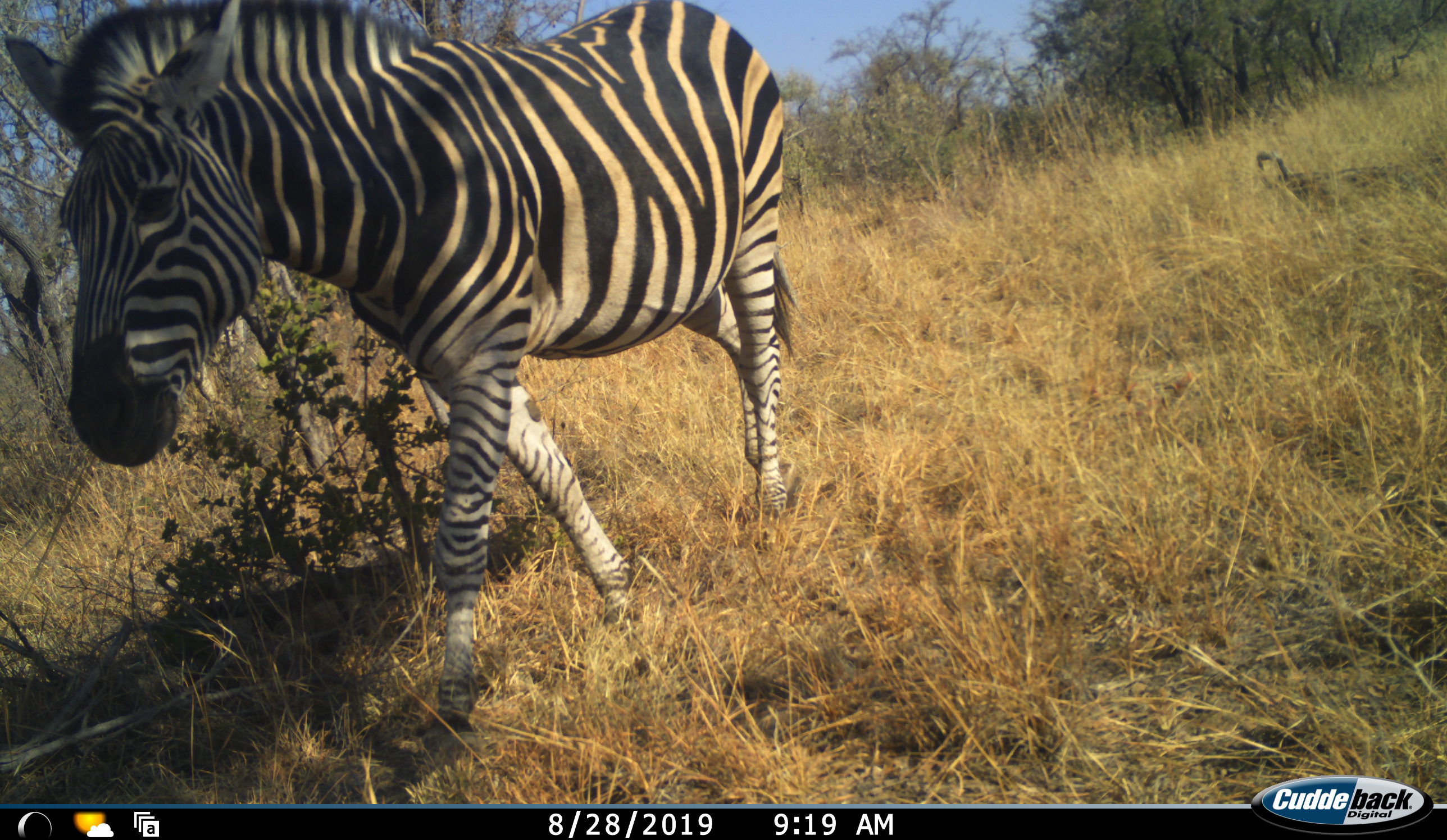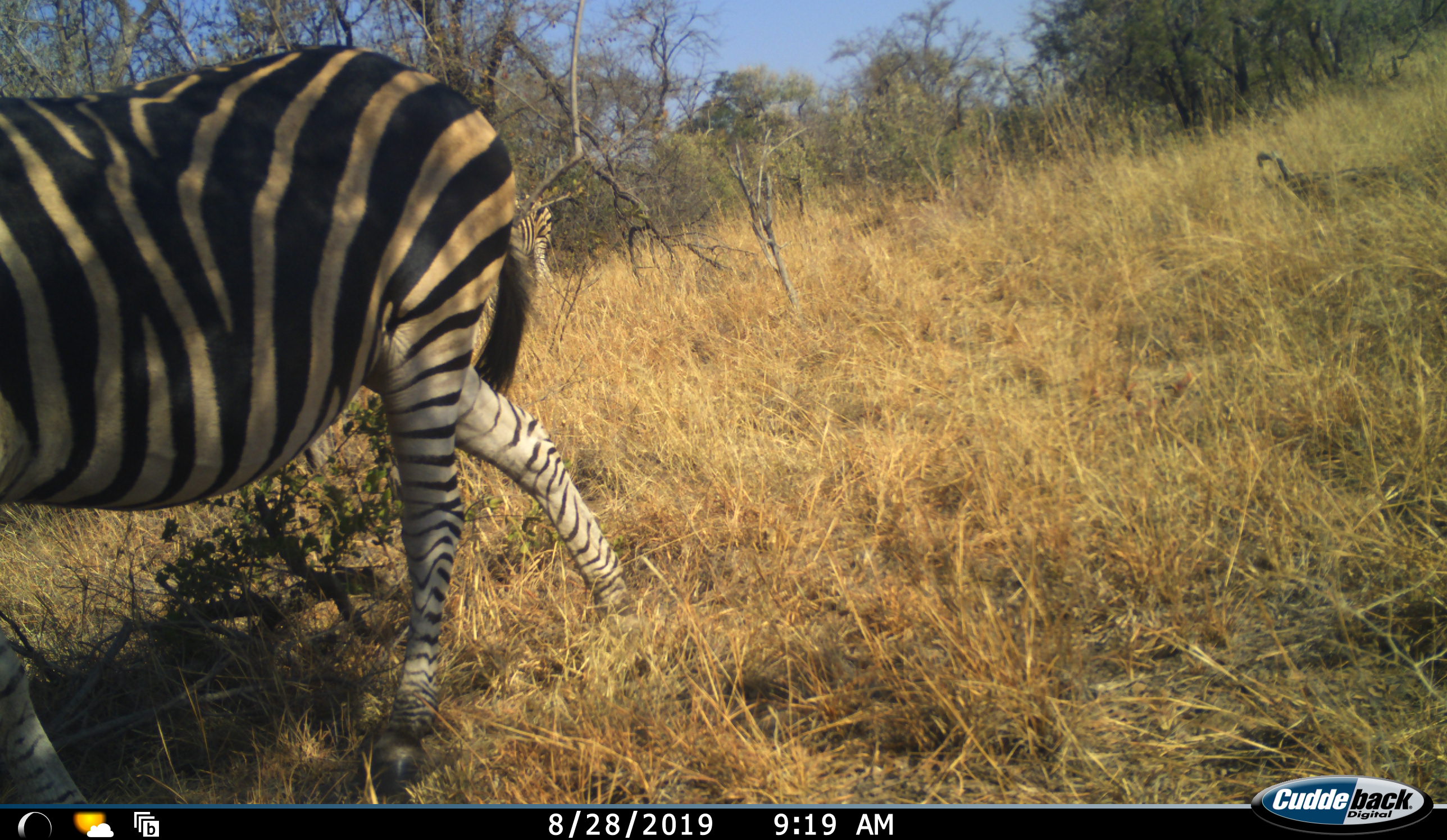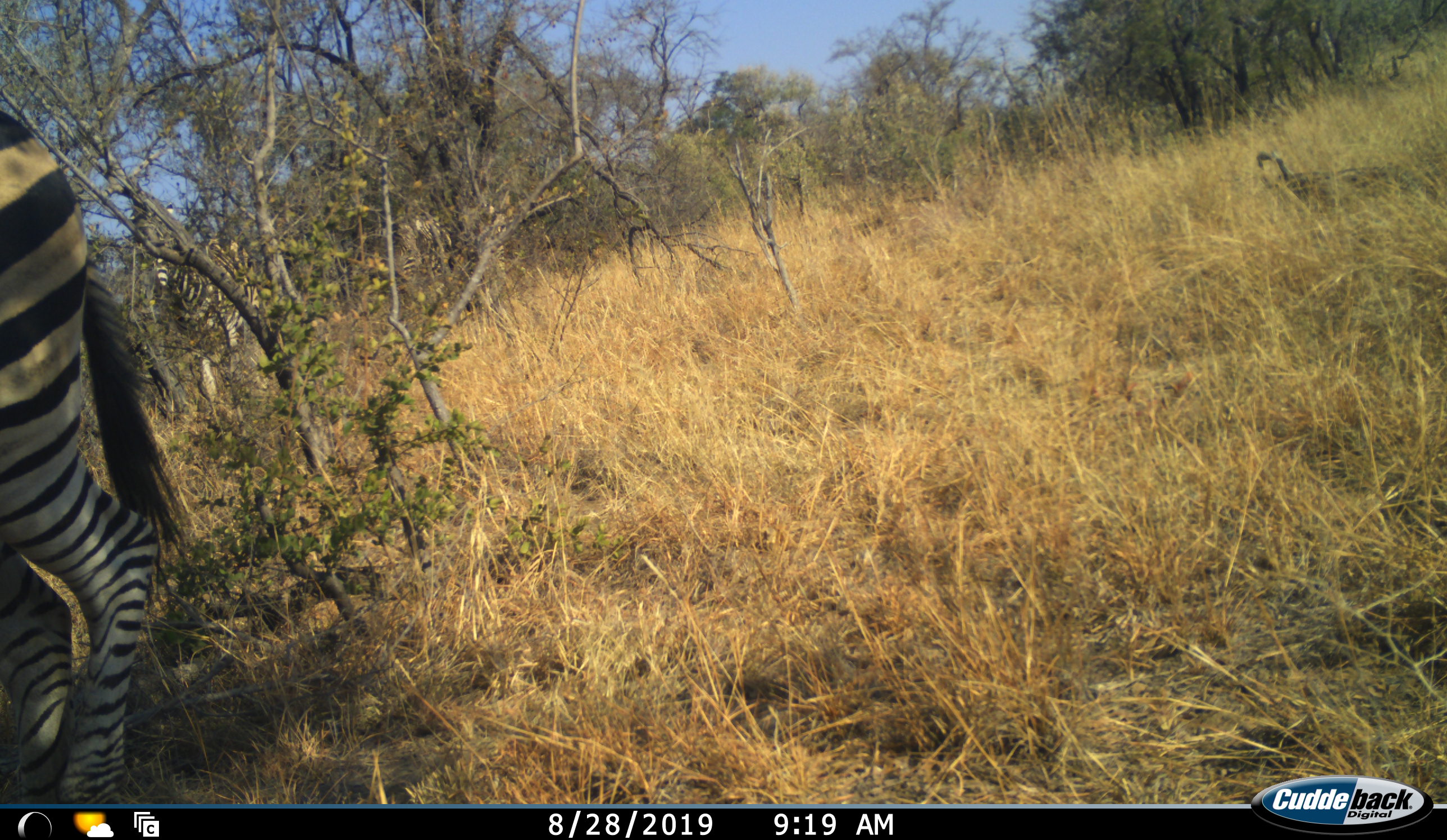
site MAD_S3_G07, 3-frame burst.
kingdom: Animalia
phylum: Chordata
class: Mammalia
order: Perissodactyla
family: Equidae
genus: Equus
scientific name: Equus quagga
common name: plains zebra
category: zebraplains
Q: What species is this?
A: Zebraplains (plains zebra) (Equus quagga).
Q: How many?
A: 2.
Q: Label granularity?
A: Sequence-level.